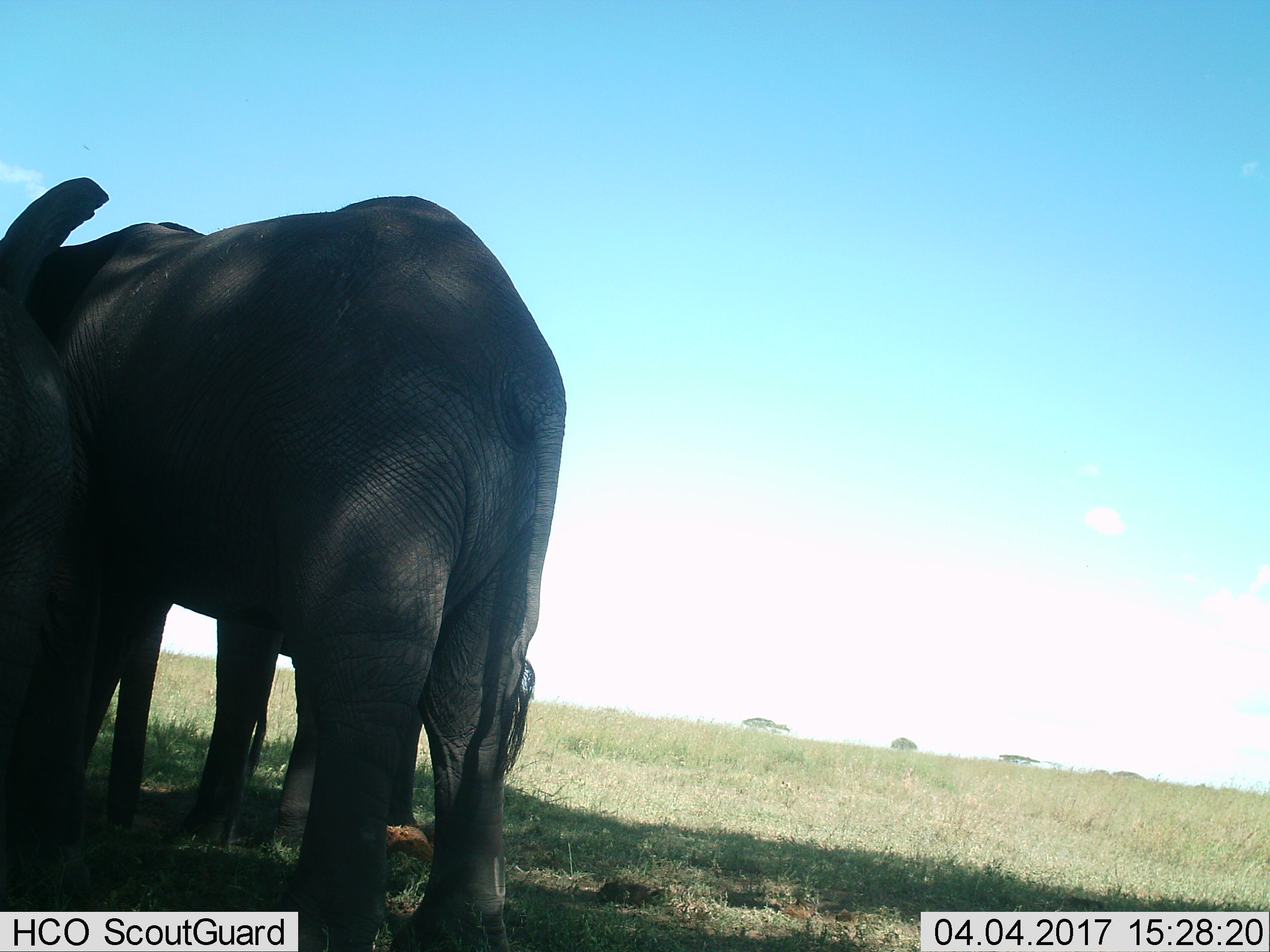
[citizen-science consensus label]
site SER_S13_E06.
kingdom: Animalia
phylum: Chordata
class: Mammalia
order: Proboscidea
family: Elephantidae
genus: Loxodonta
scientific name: Loxodonta africana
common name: african bush elephant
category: elephant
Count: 2.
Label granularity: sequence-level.